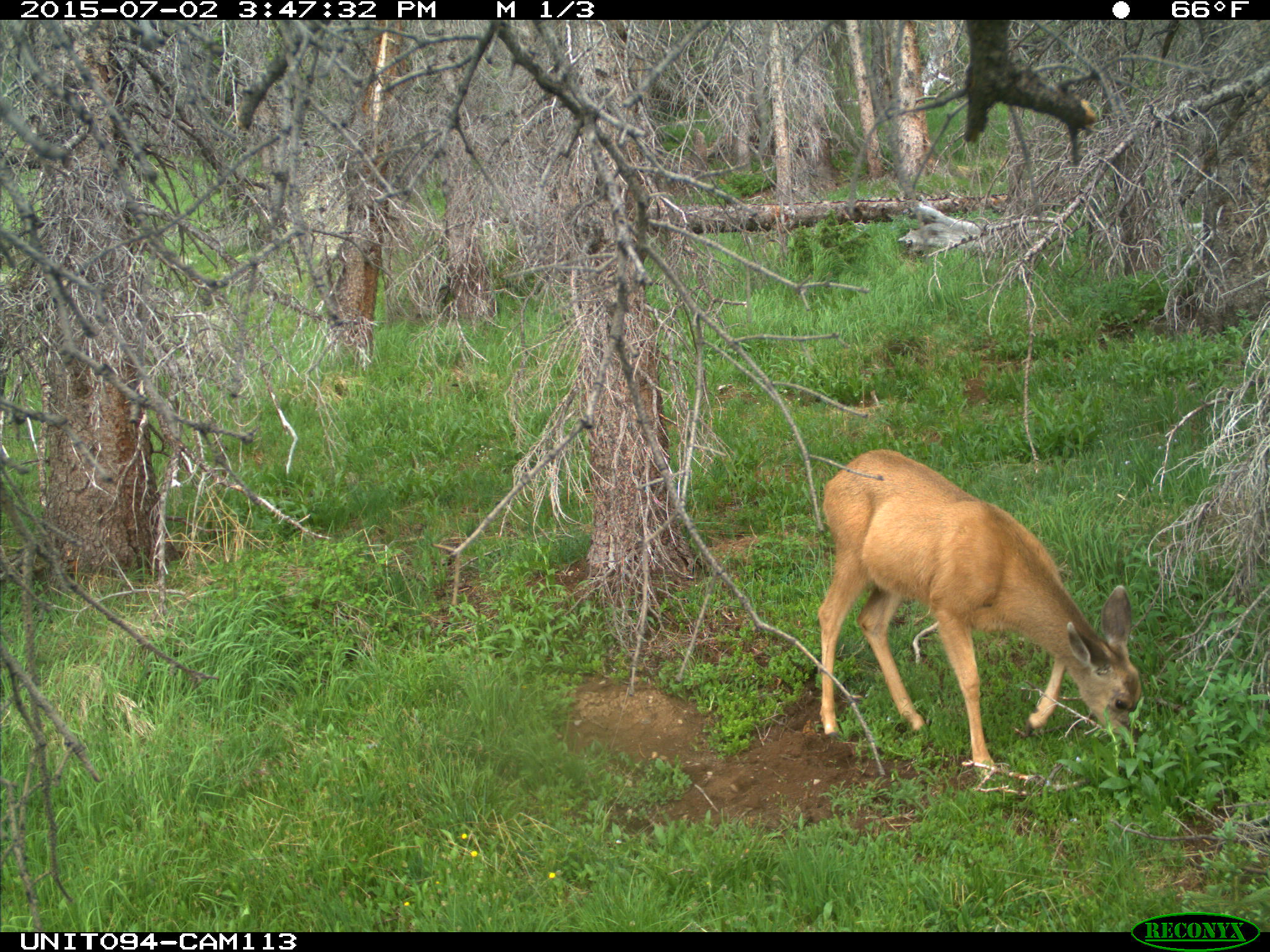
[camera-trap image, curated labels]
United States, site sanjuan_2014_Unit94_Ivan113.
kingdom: Animalia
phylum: Chordata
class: Mammalia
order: Artiodactyla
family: Cervidae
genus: Odocoileus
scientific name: Odocoileus hemionus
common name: mule deer